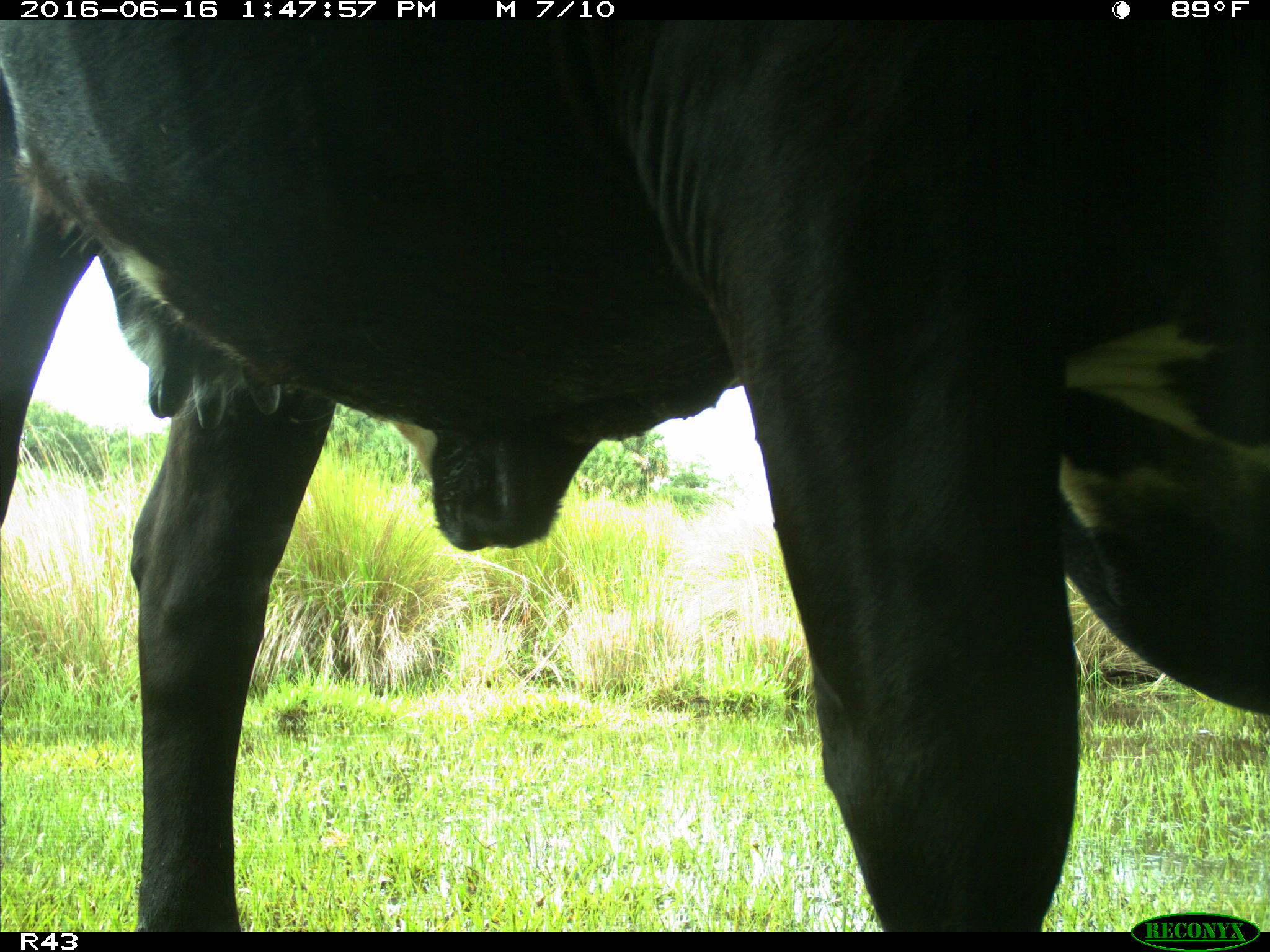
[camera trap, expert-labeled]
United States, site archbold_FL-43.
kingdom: Animalia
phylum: Chordata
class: Mammalia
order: Artiodactyla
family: Bovidae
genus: Bos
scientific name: Bos taurus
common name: domestic cow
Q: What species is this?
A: Bos taurus (domestic cow).